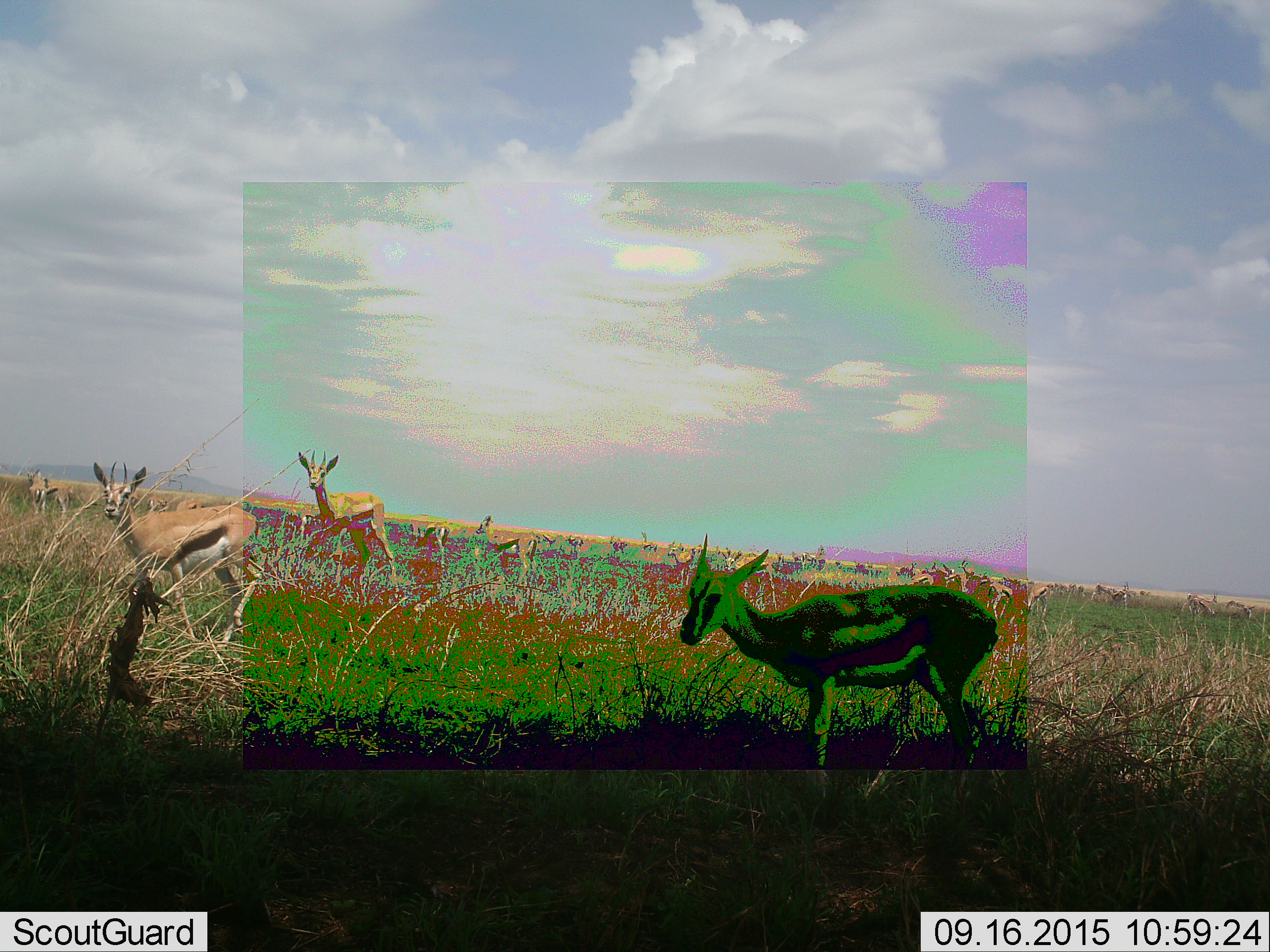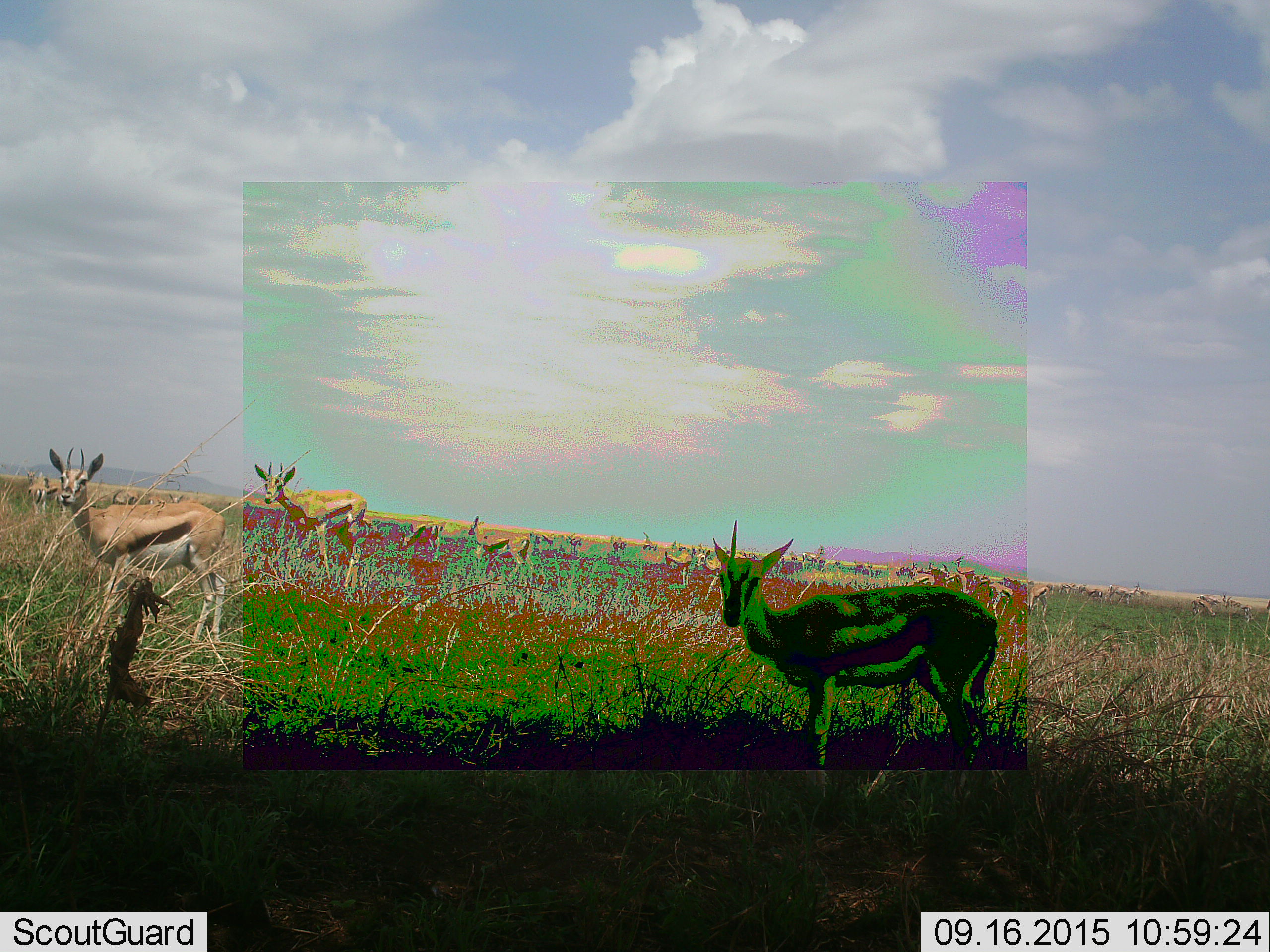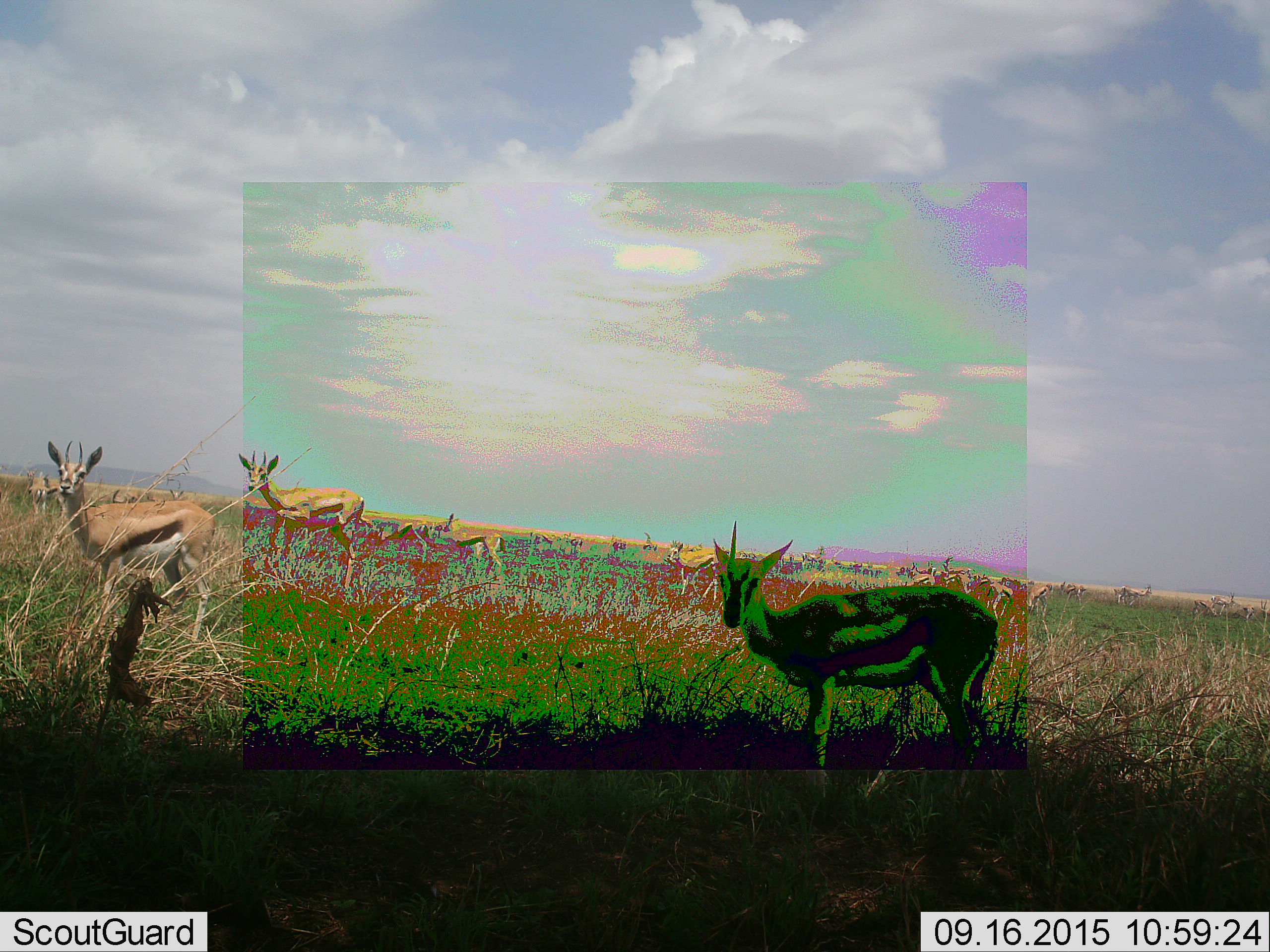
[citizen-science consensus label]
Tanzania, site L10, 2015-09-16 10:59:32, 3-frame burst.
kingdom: Animalia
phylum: Chordata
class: Mammalia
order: Artiodactyla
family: Bovidae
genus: Eudorcas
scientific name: Eudorcas thomsonii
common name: thomson's gazelle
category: gazellethomsons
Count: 11-50.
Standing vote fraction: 100%.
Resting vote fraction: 0%.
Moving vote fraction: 71%.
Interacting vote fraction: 0%.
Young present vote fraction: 14%.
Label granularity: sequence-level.